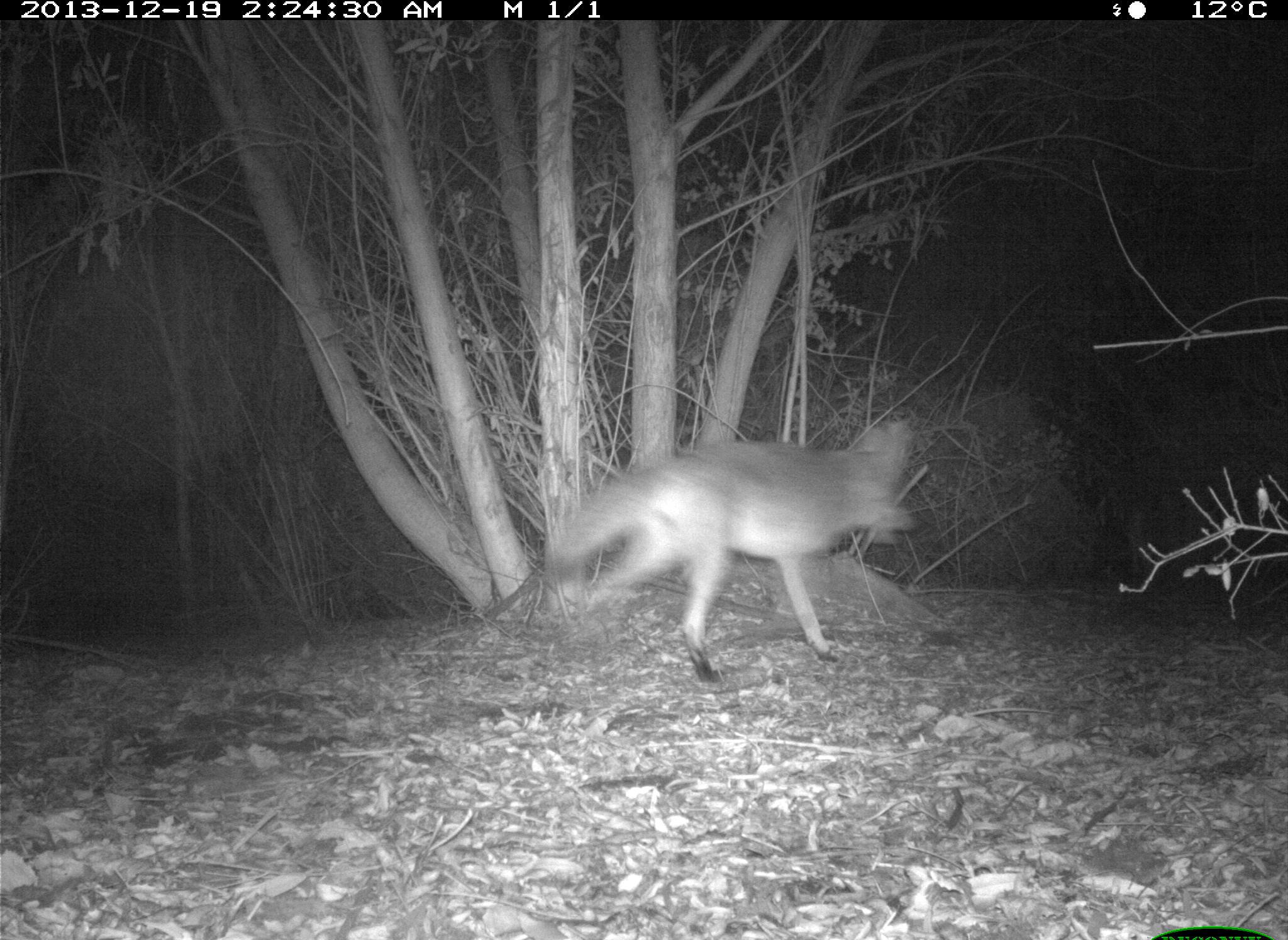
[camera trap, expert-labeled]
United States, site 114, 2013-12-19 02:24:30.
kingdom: Animalia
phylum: Chordata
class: Mammalia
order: Carnivora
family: Canidae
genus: Canis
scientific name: Canis latrans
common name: coyote